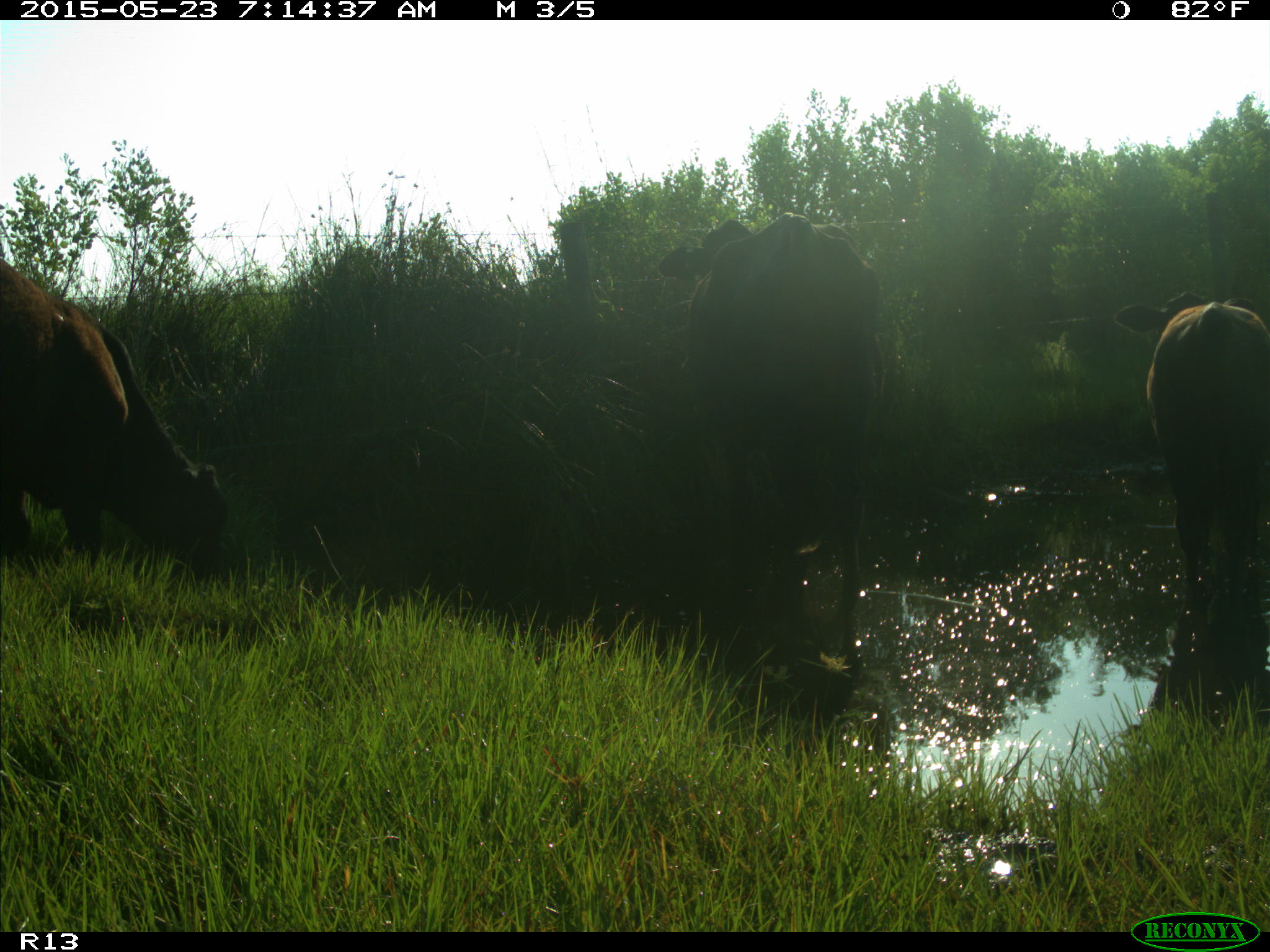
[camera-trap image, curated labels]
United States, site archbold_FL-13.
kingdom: Animalia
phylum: Chordata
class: Mammalia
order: Artiodactyla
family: Bovidae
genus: Bos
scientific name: Bos taurus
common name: domestic cow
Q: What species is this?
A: Bos taurus (domestic cow).